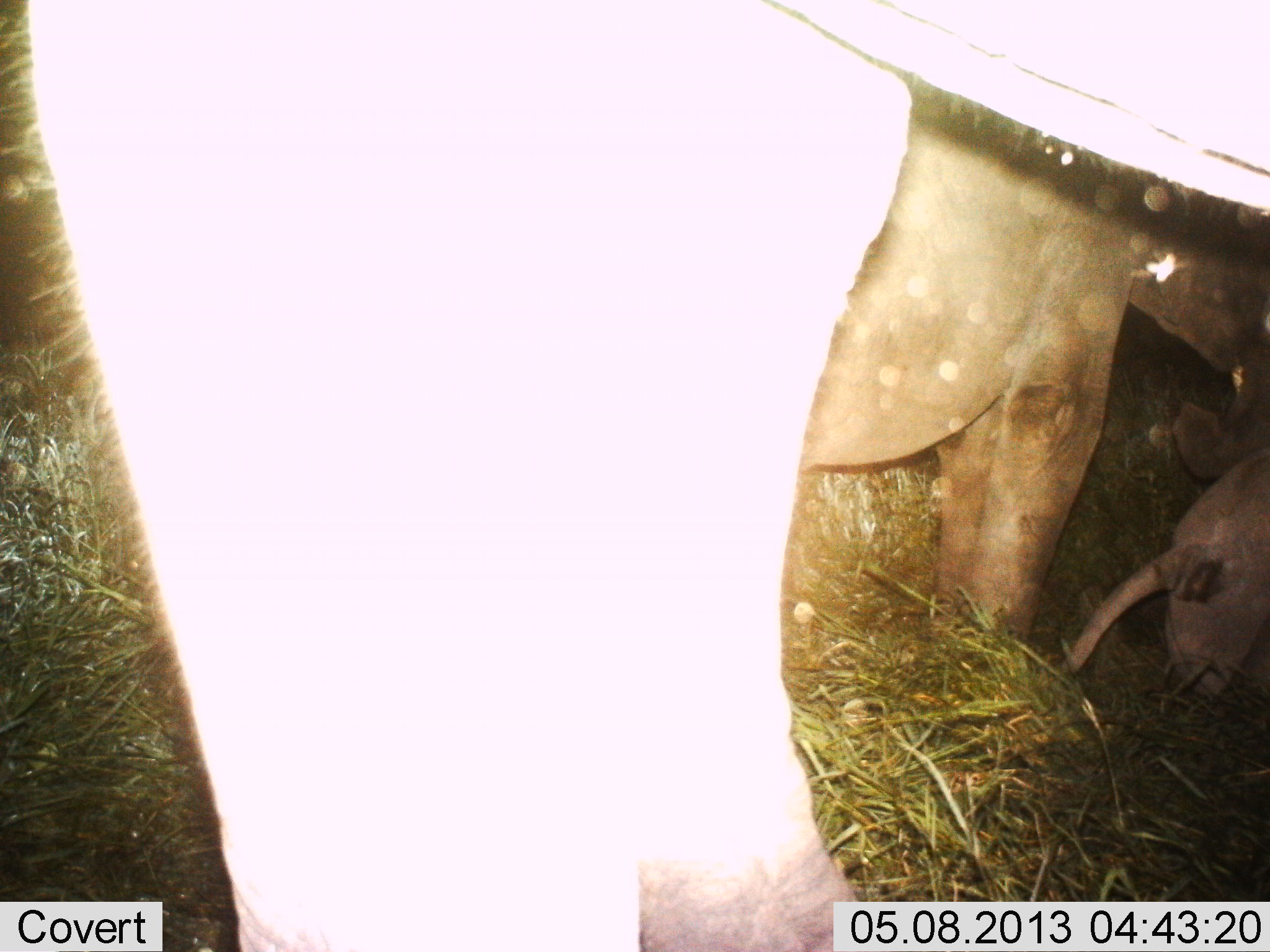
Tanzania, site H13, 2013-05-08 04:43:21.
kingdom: Animalia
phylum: Chordata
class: Mammalia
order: Proboscidea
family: Elephantidae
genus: Loxodonta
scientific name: Loxodonta africana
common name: african bush elephant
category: elephant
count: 3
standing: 90%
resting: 40%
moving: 10%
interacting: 0%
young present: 60%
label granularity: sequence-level